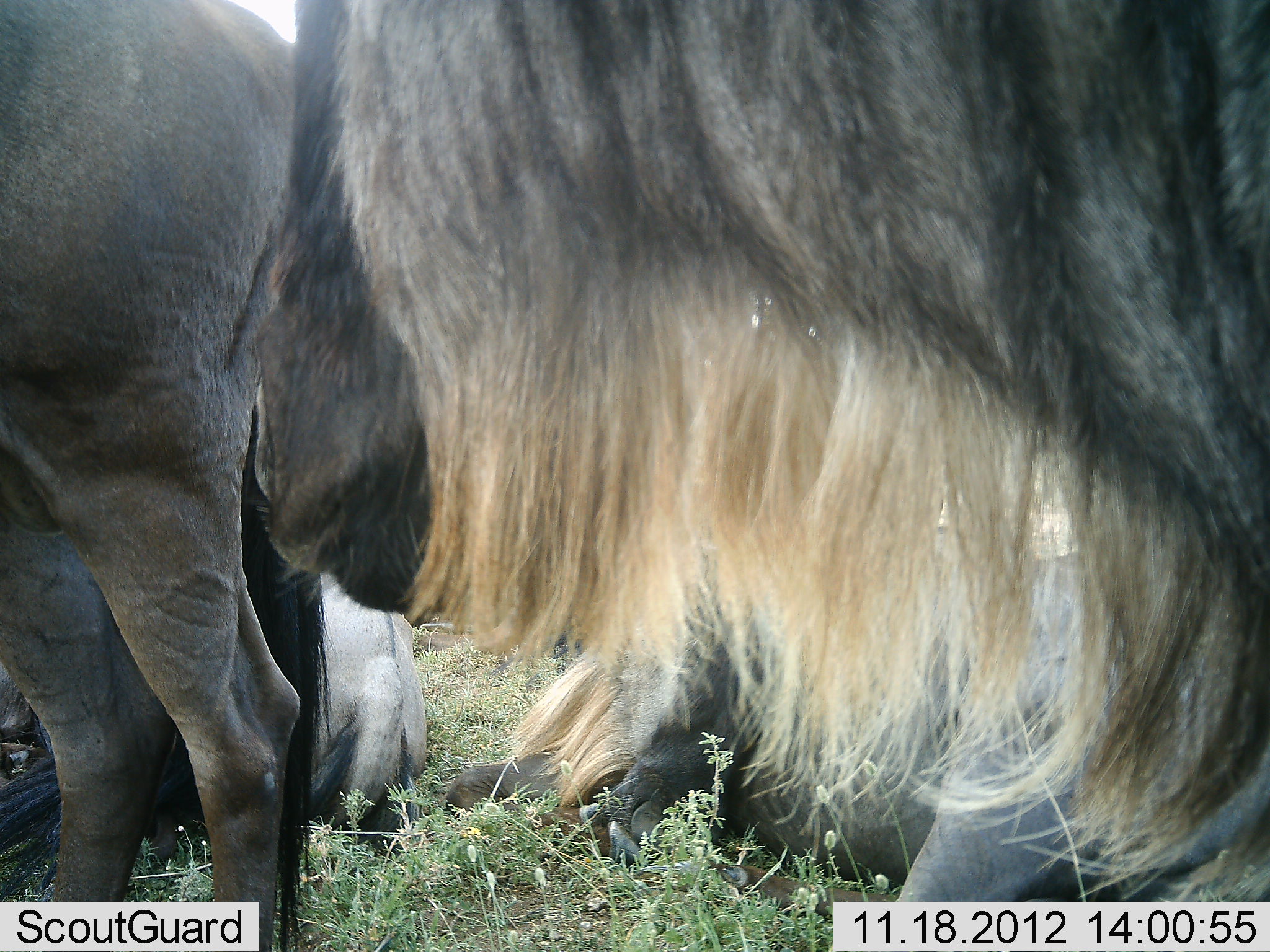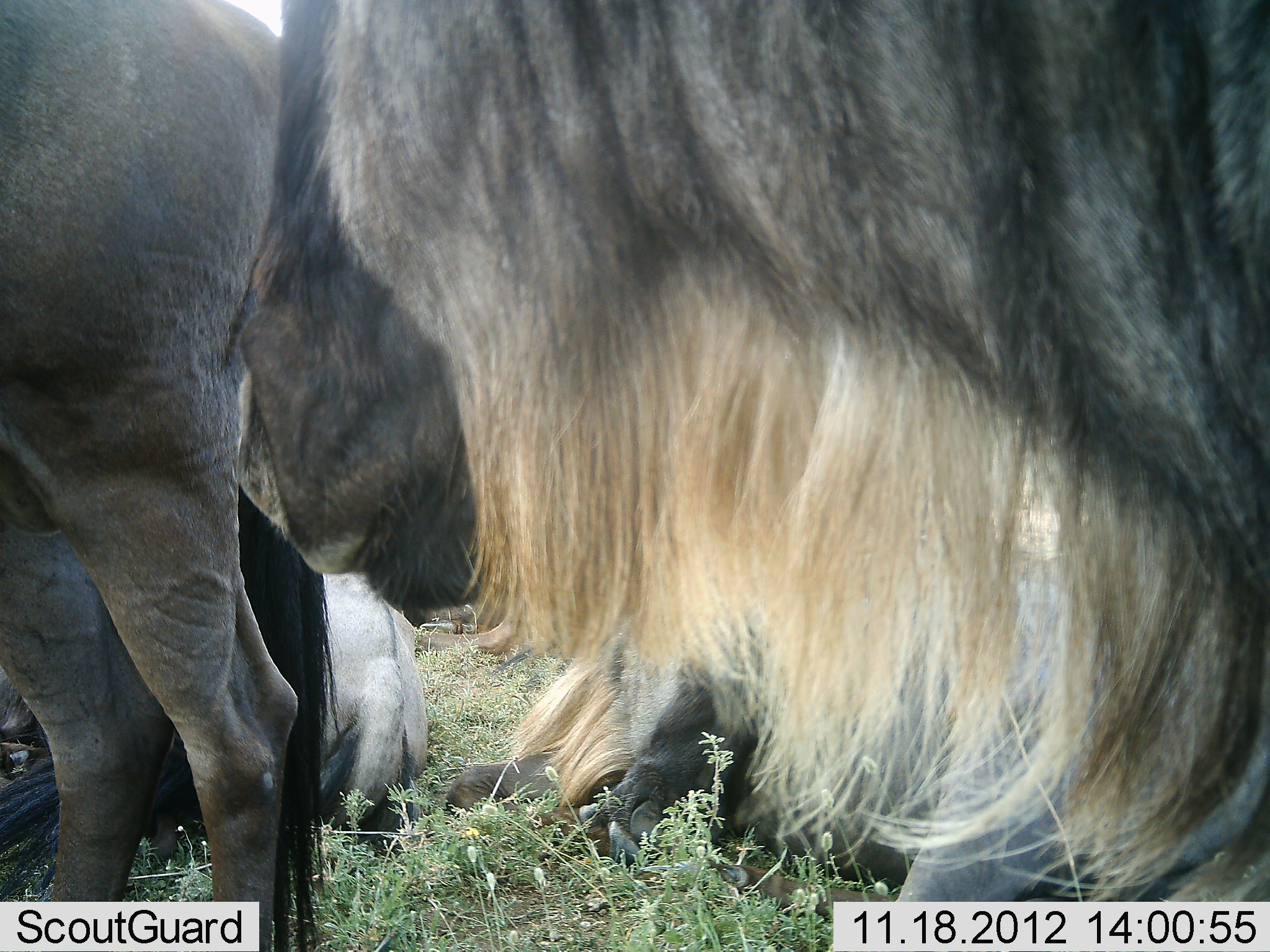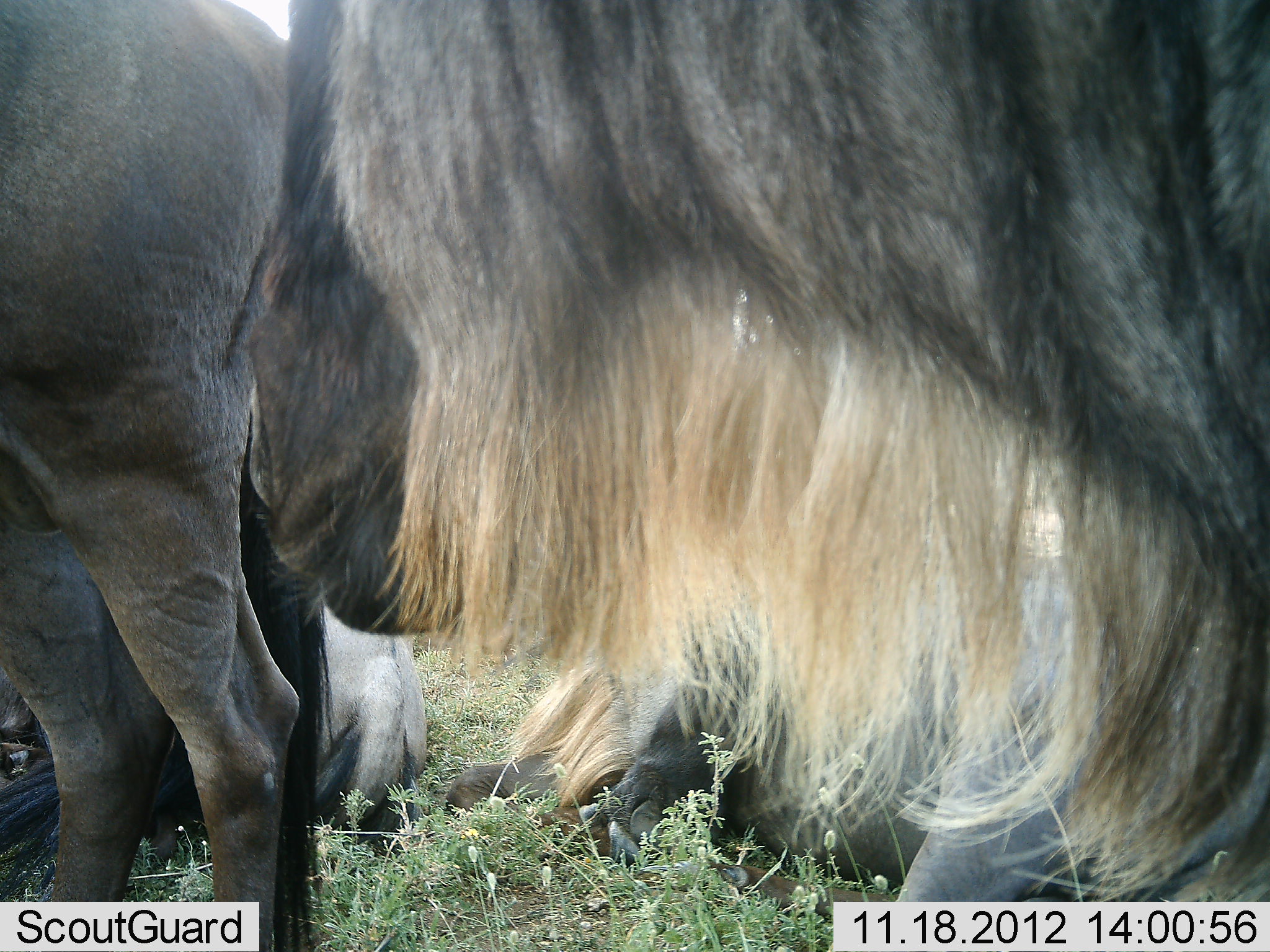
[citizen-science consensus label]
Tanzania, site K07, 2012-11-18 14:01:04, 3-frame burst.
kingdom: Animalia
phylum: Chordata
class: Mammalia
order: Artiodactyla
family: Bovidae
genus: Connochaetes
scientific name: Connochaetes taurinus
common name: blue wildebeest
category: wildebeest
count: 4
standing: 70%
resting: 70%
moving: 0%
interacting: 0%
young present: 0%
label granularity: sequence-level